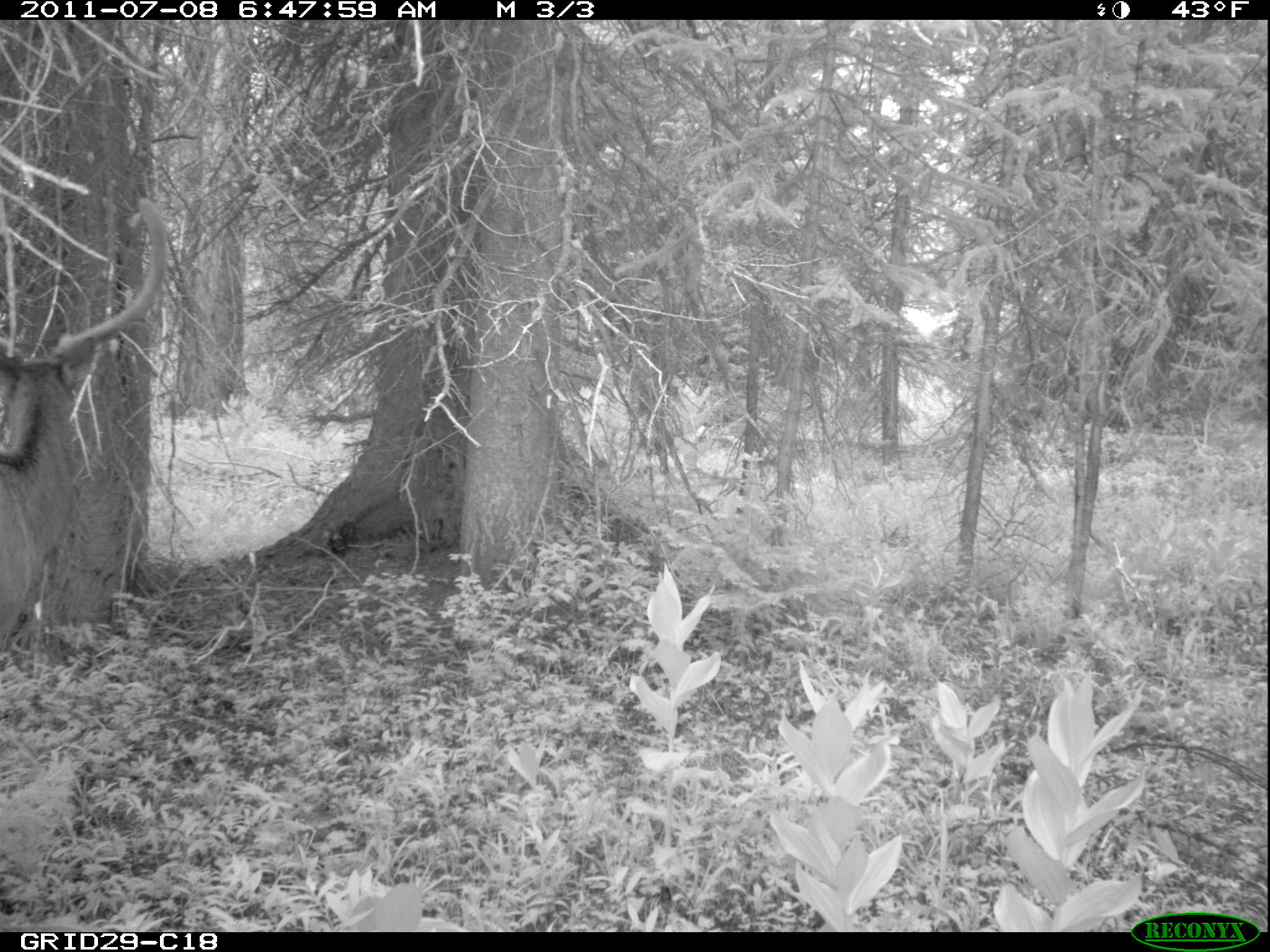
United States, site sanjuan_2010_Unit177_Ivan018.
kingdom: Animalia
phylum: Chordata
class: Mammalia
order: Artiodactyla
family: Cervidae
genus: Cervus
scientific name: Cervus elaphus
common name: red deer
Cervus elaphus (red deer).